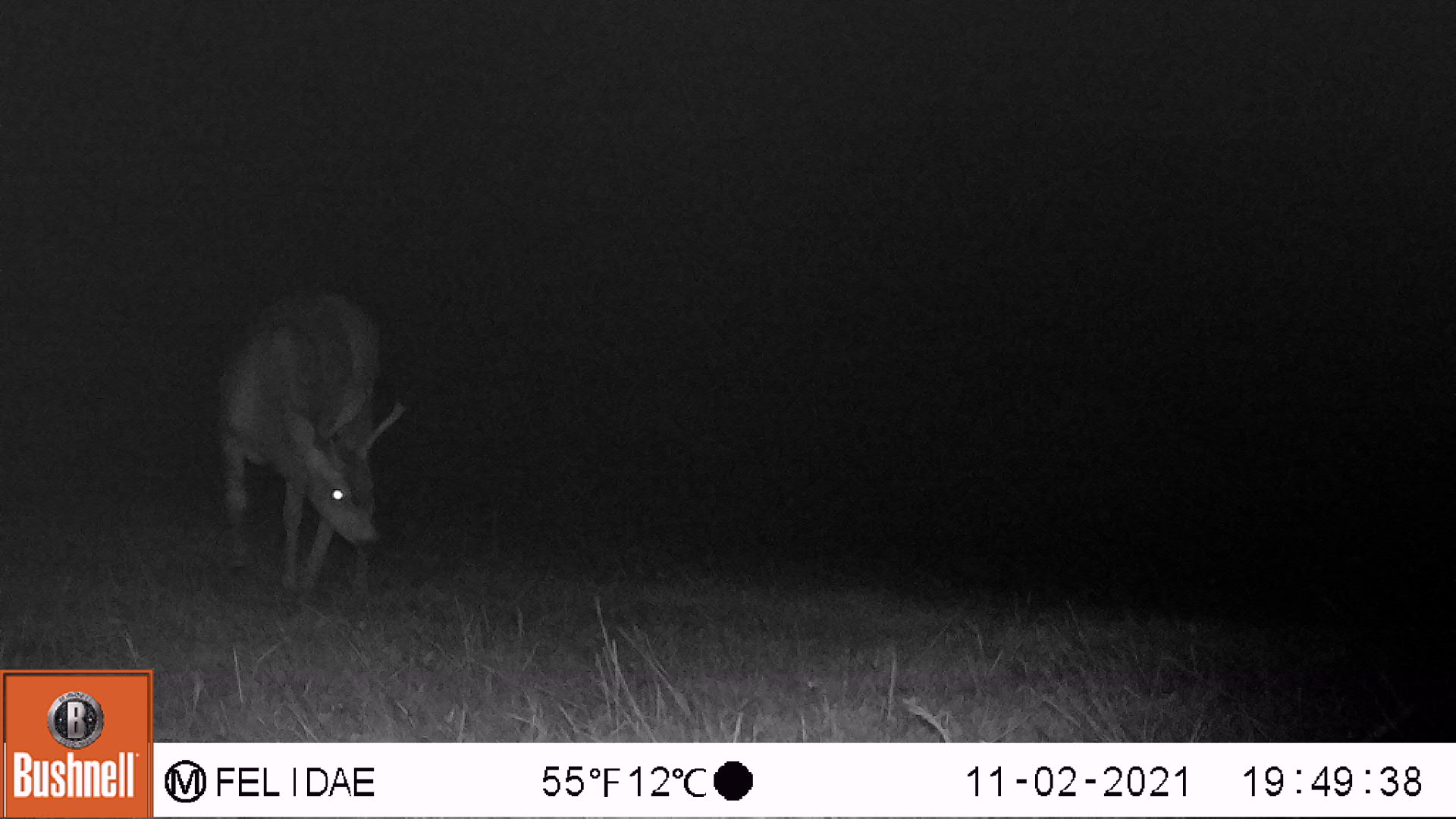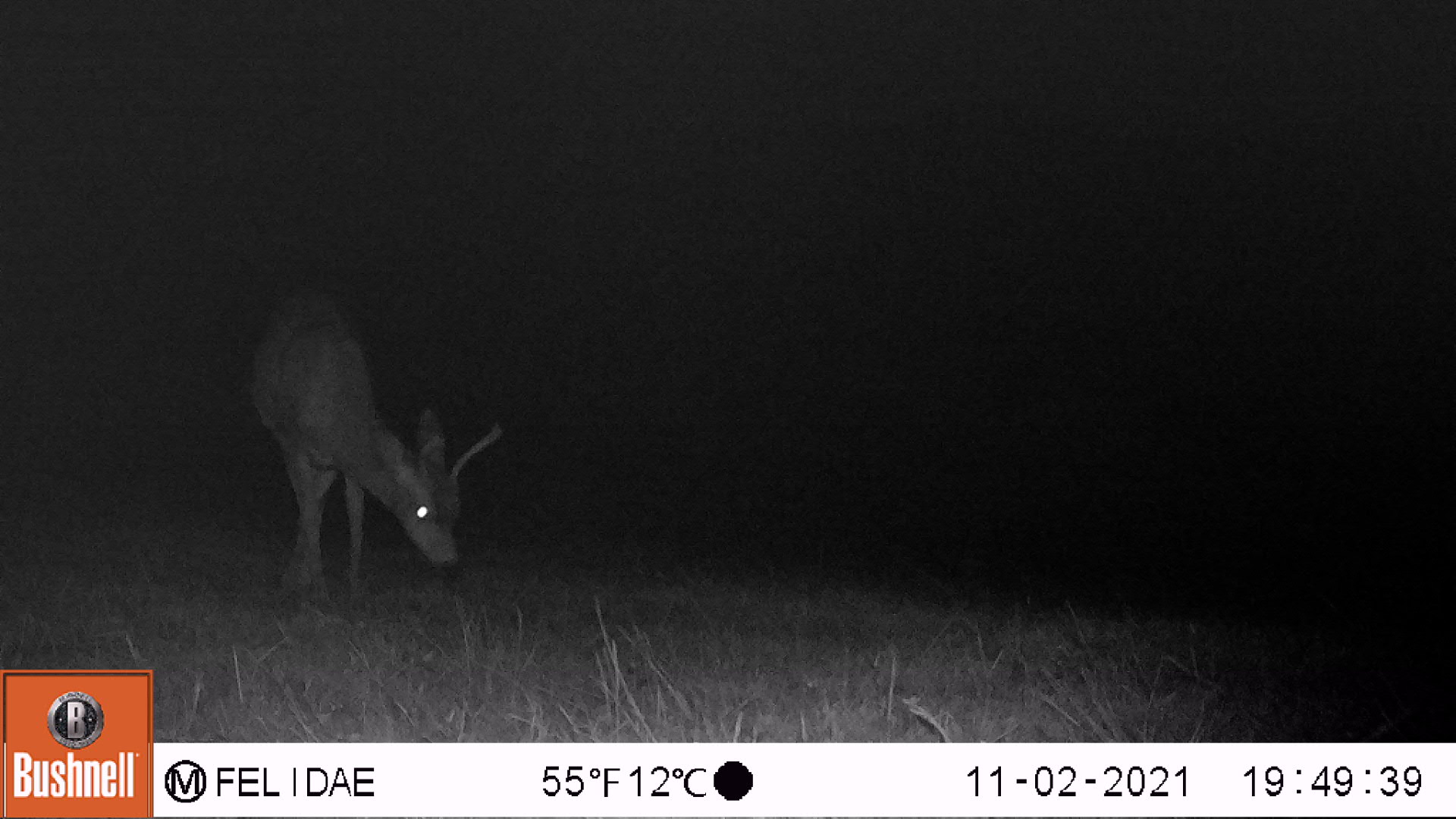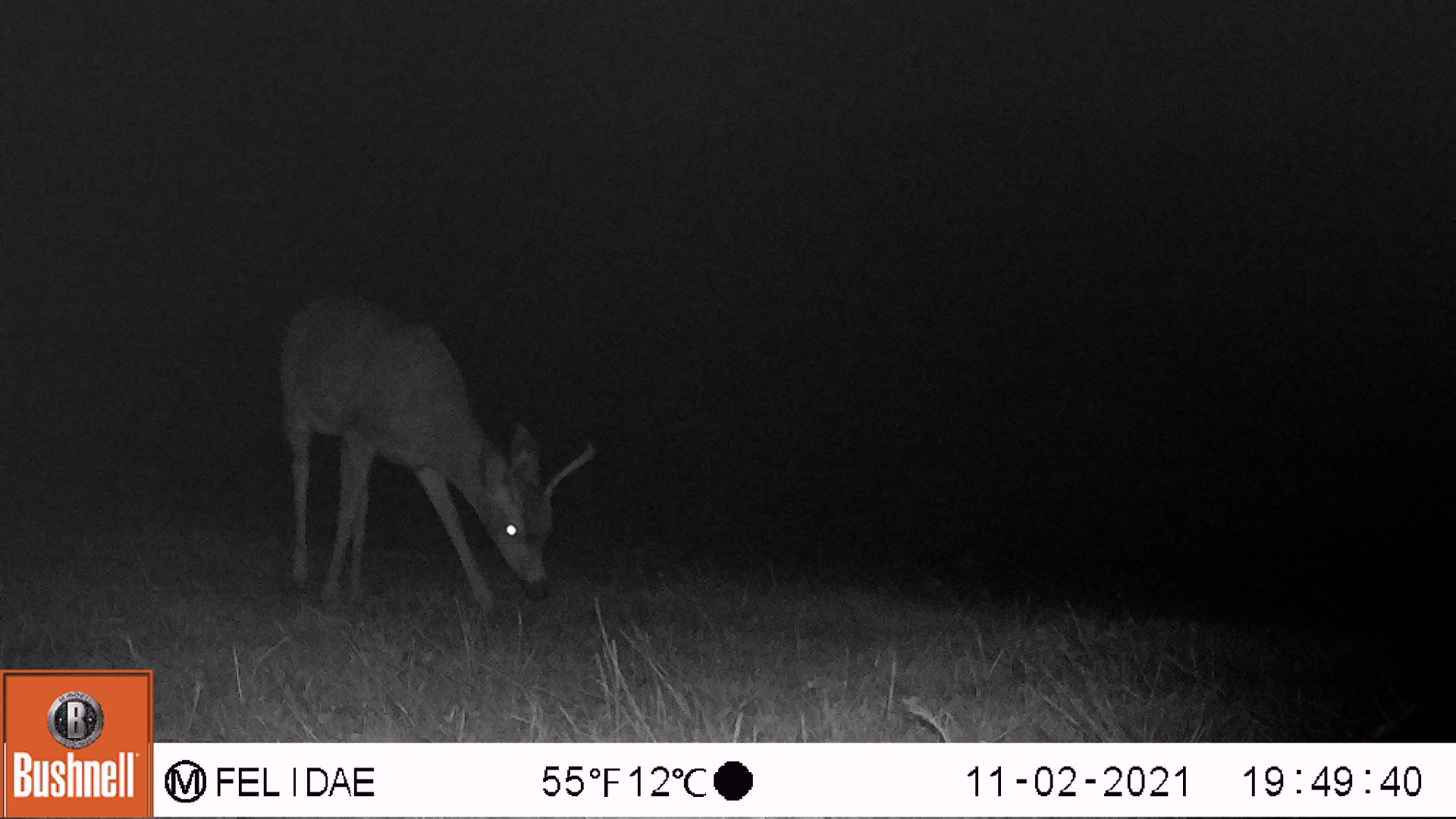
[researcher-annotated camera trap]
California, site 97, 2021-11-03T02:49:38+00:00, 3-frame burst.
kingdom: Animalia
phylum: Chordata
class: Mammalia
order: Artiodactyla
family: Cervidae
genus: Odocoileus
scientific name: Odocoileus hemionus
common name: mule deer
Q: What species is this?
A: Mule deer (Odocoileus hemionus).